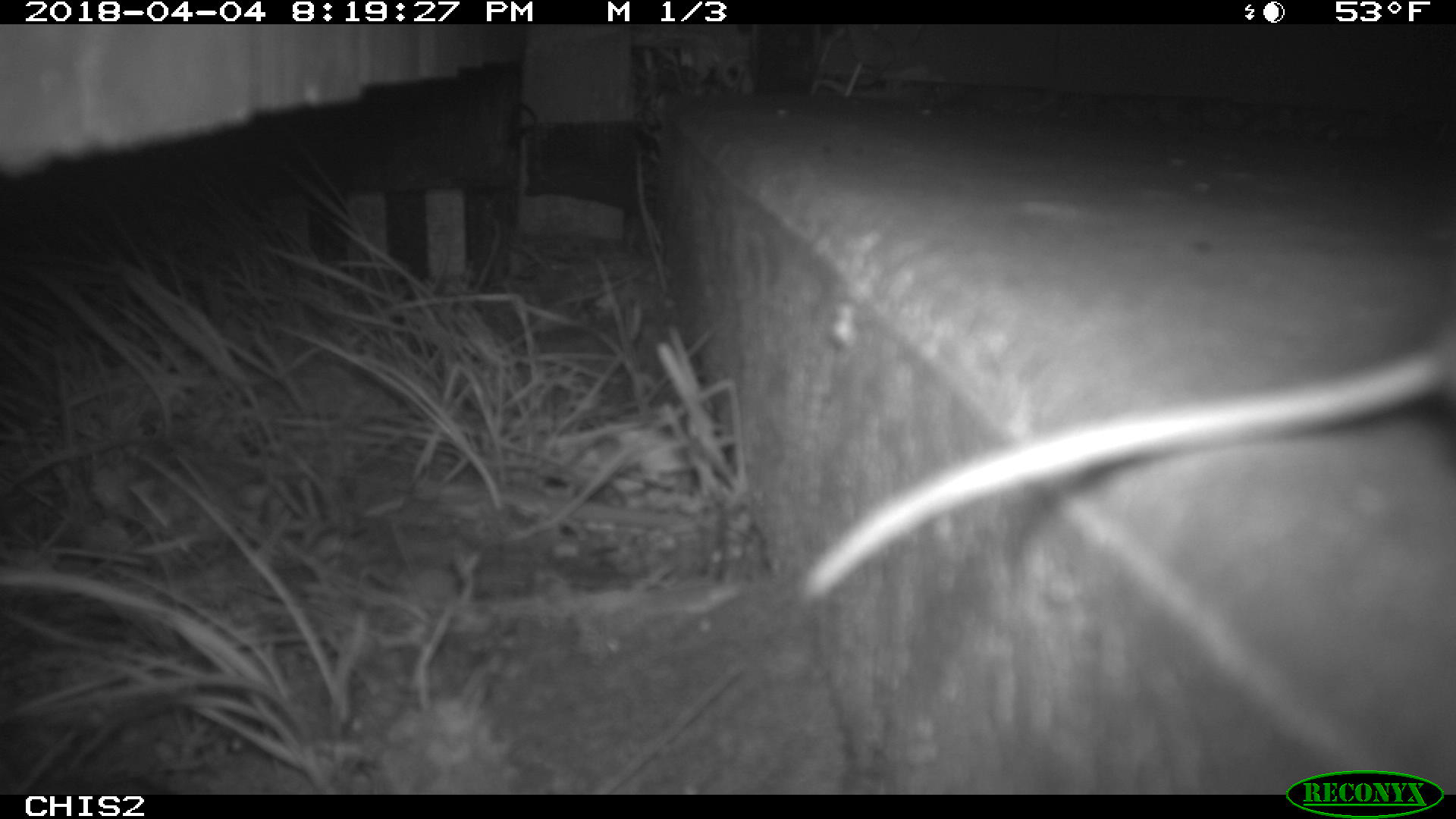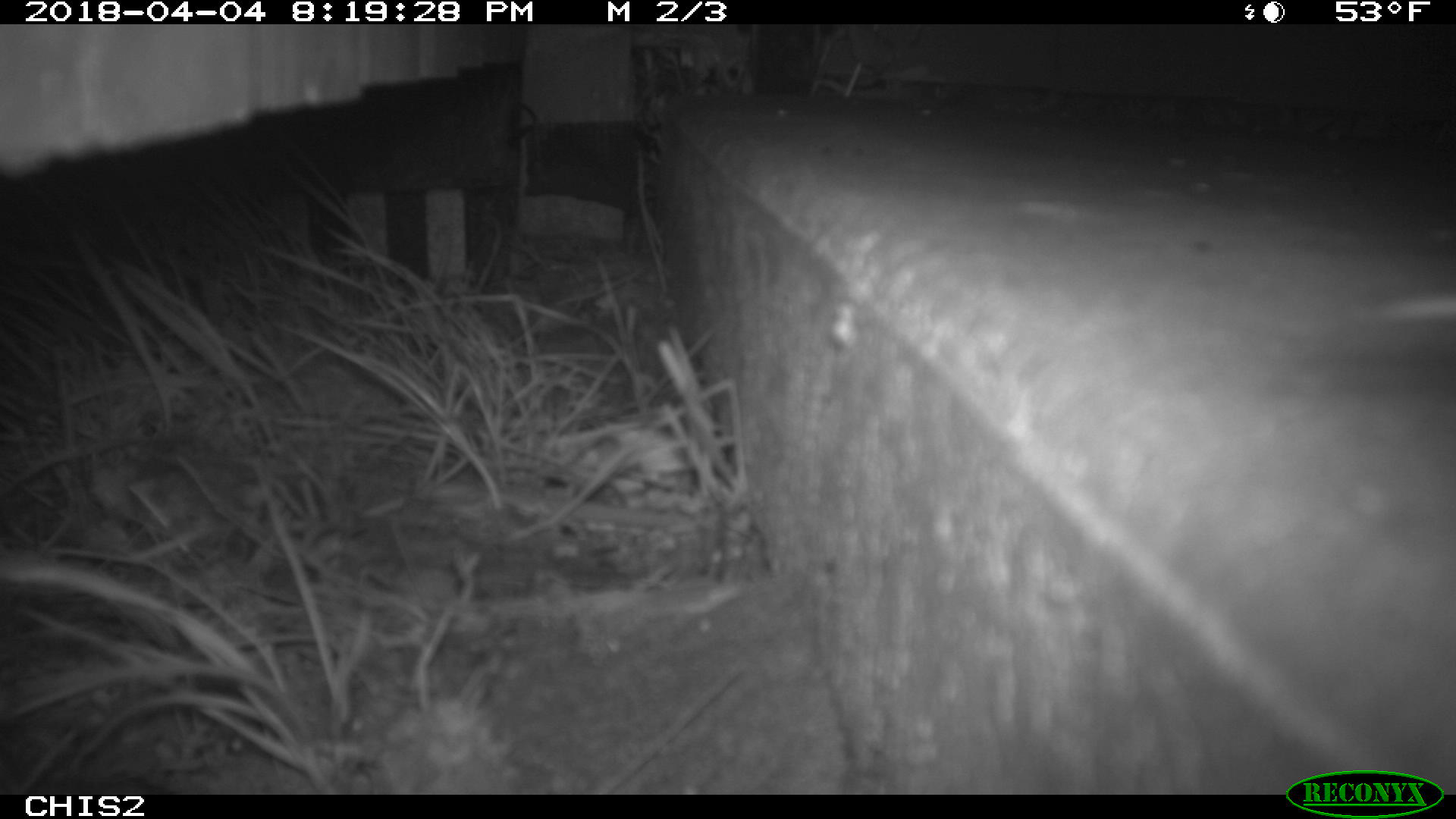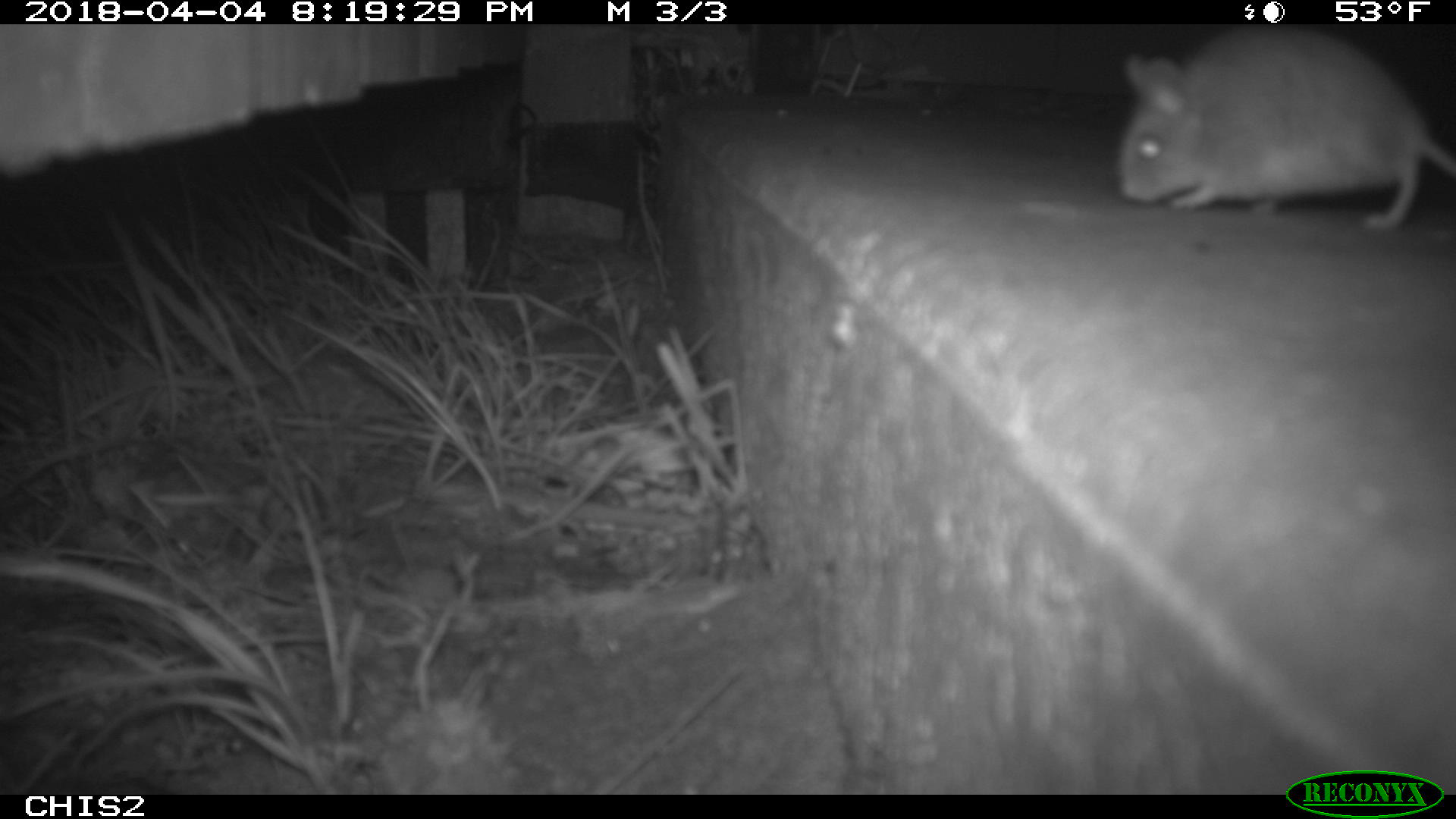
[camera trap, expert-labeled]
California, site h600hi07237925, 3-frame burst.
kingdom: Animalia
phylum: Chordata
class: Mammalia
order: Rodentia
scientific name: Rodentia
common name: rodent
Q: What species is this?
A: Rodent (Rodentia).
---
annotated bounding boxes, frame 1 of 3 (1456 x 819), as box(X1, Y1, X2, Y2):
rodent: box(801, 312, 1455, 600)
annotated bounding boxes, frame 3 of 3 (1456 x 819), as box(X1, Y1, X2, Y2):
rodent: box(1119, 25, 1455, 229)